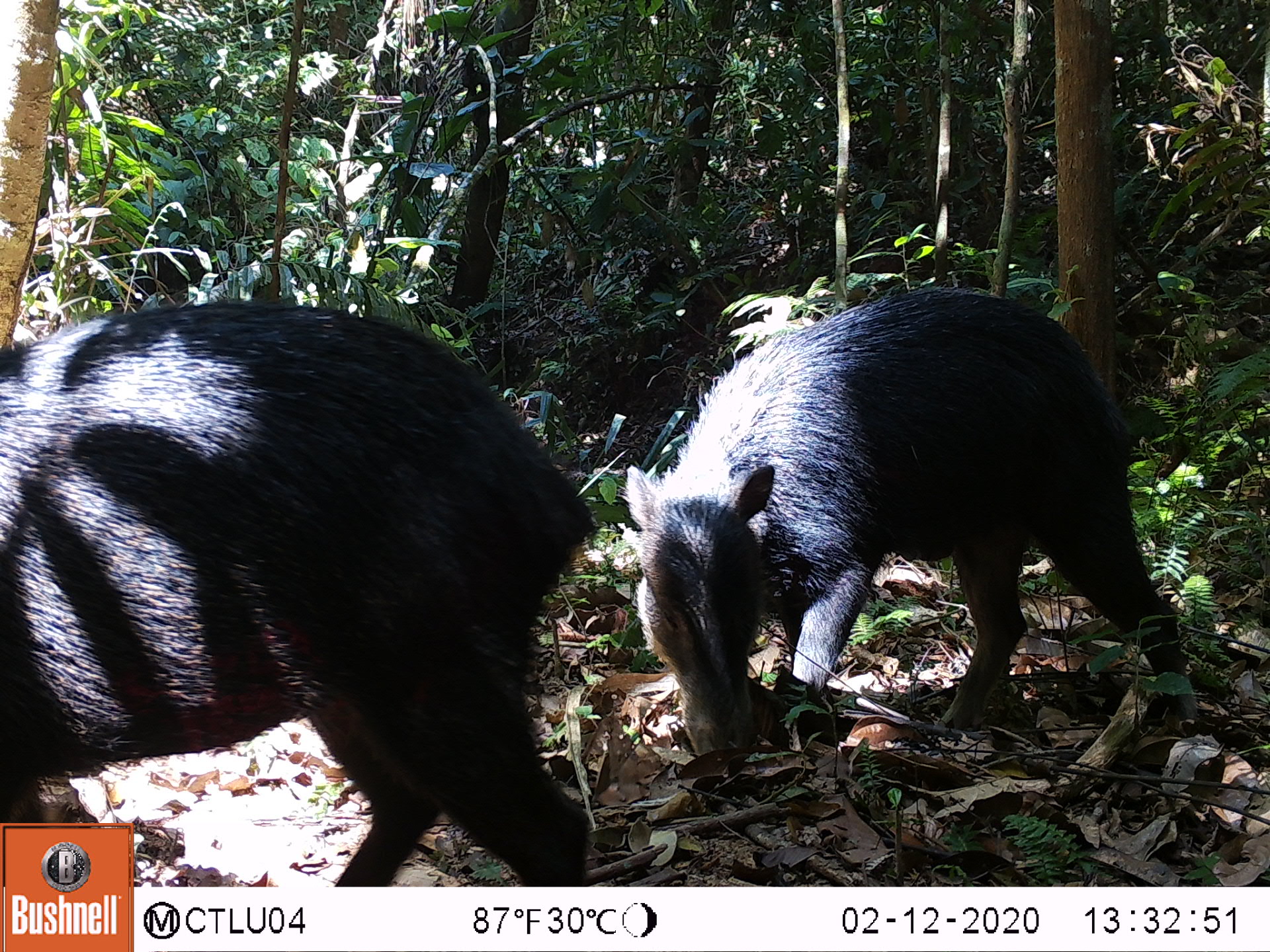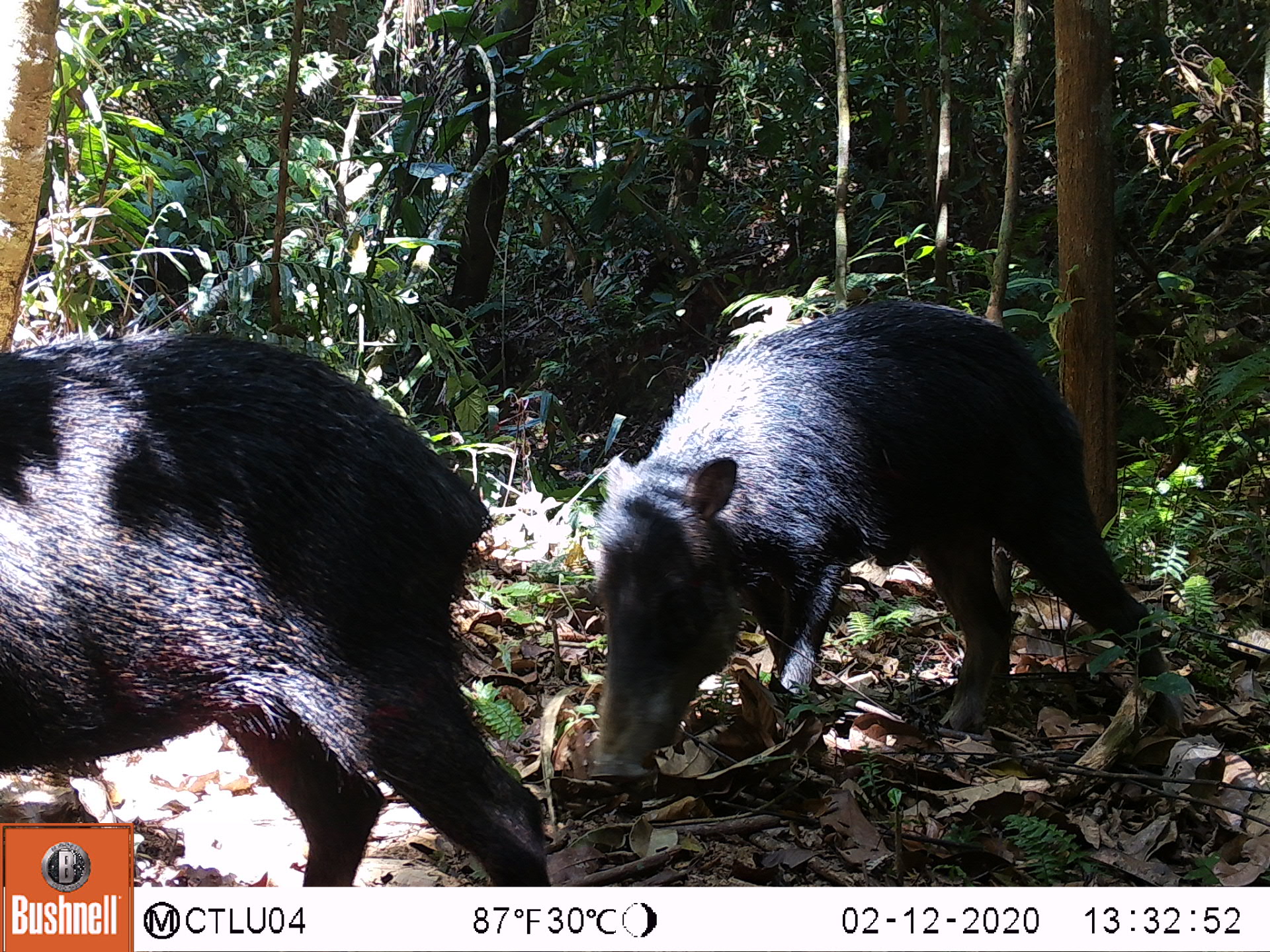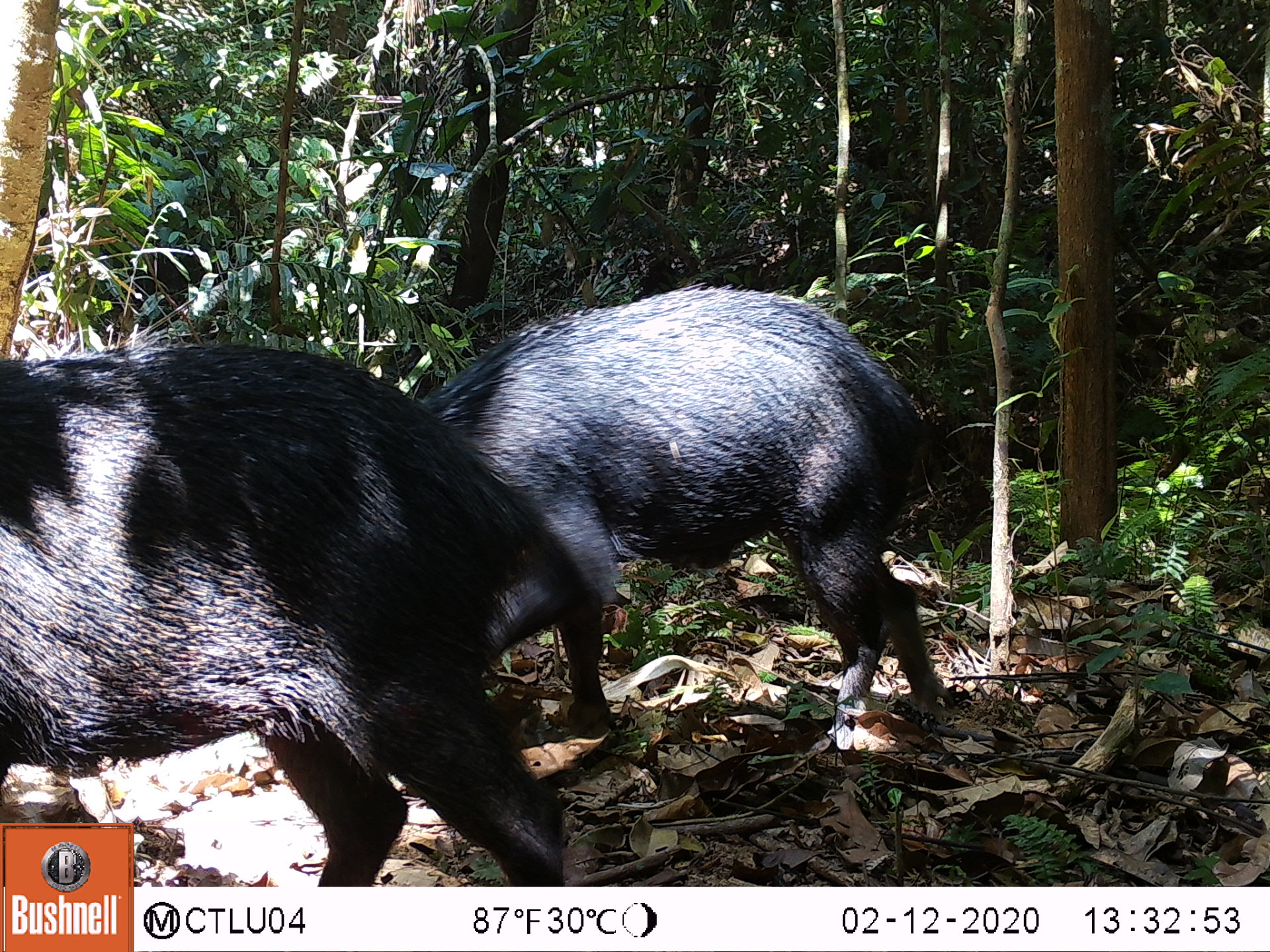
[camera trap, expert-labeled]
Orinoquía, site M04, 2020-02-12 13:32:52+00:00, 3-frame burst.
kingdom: Animalia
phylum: Chordata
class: Mammalia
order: Artiodactyla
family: Tayassuidae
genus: Tayassu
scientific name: Tayassu pecari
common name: white-lipped peccary